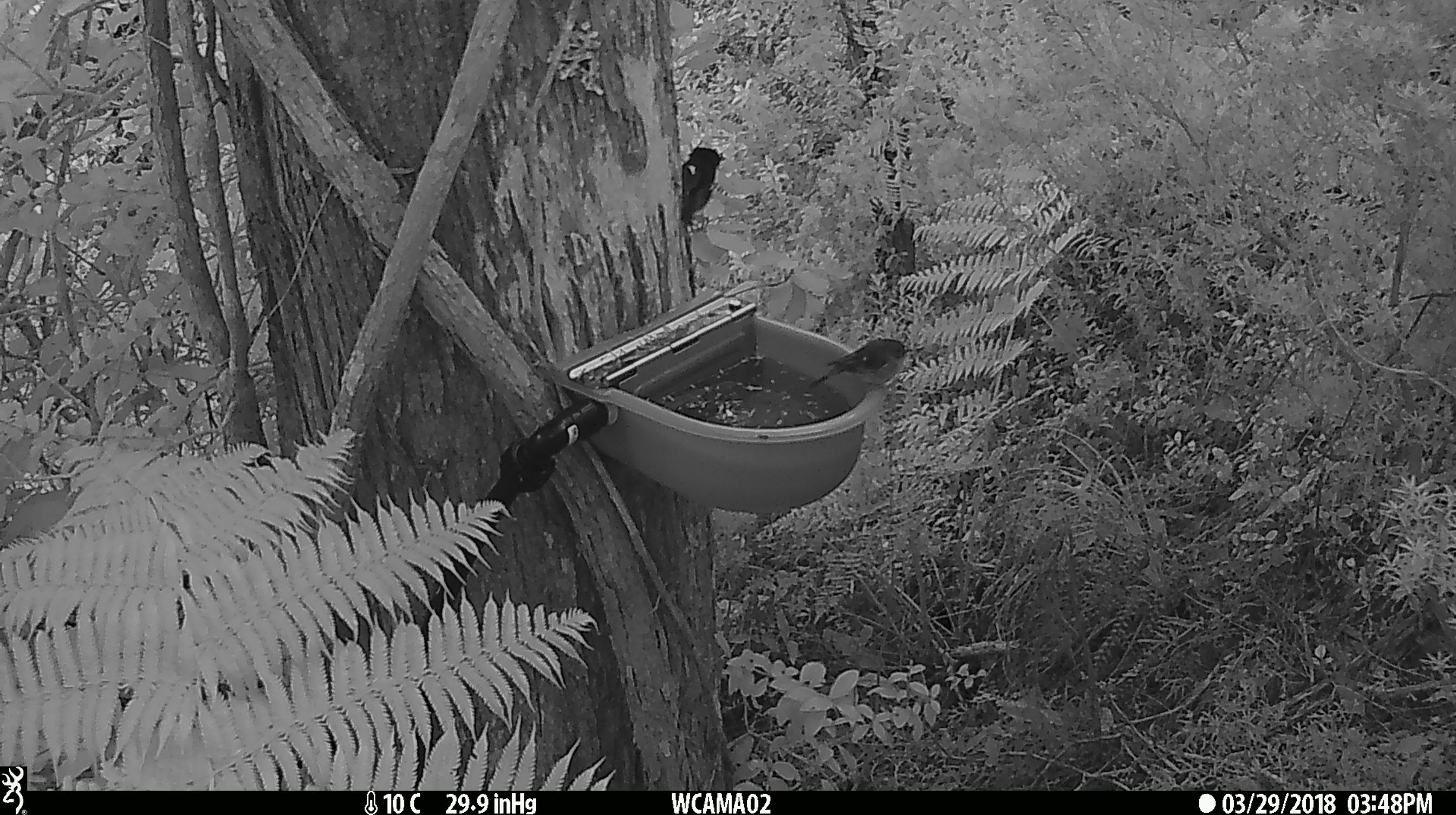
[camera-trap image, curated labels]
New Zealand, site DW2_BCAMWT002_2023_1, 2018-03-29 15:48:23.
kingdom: Animalia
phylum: Chordata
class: Aves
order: Passeriformes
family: Petroicidae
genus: Petroica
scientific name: Petroica macrocephala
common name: tomtit